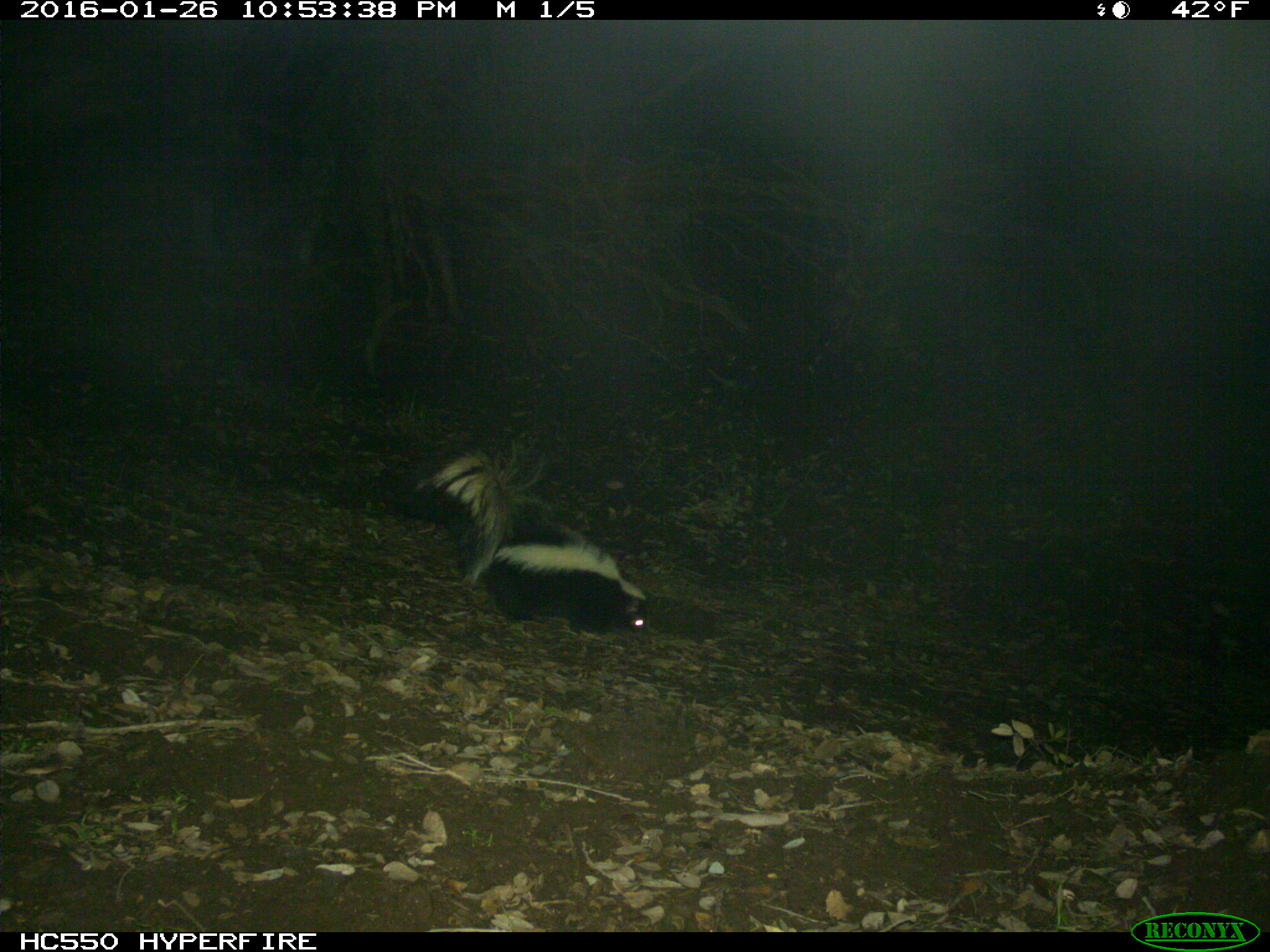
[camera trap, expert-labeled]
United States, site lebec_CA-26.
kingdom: Animalia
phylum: Chordata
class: Mammalia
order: Carnivora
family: Mephitidae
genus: Mephitis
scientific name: Mephitis mephitis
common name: striped skunk